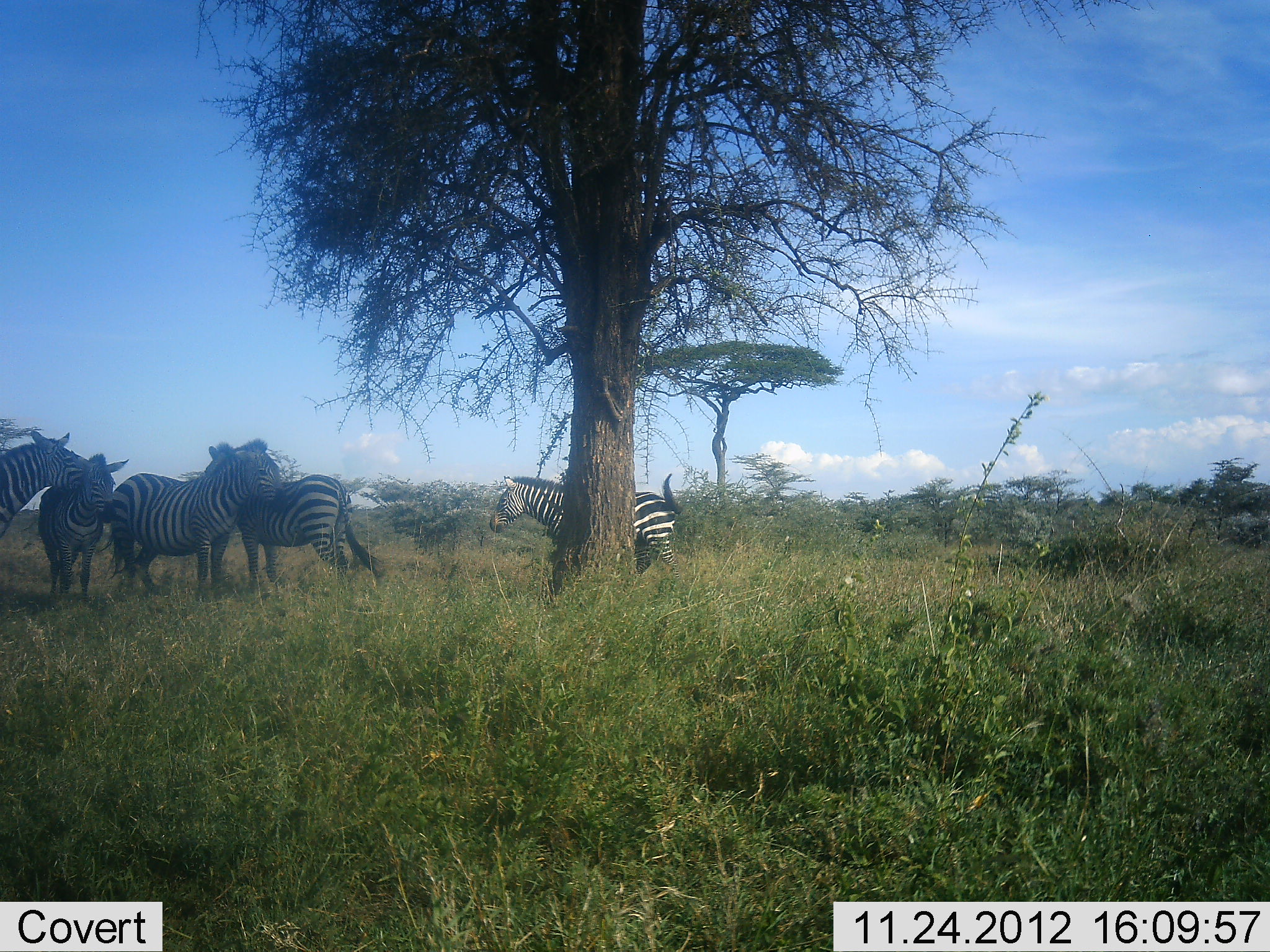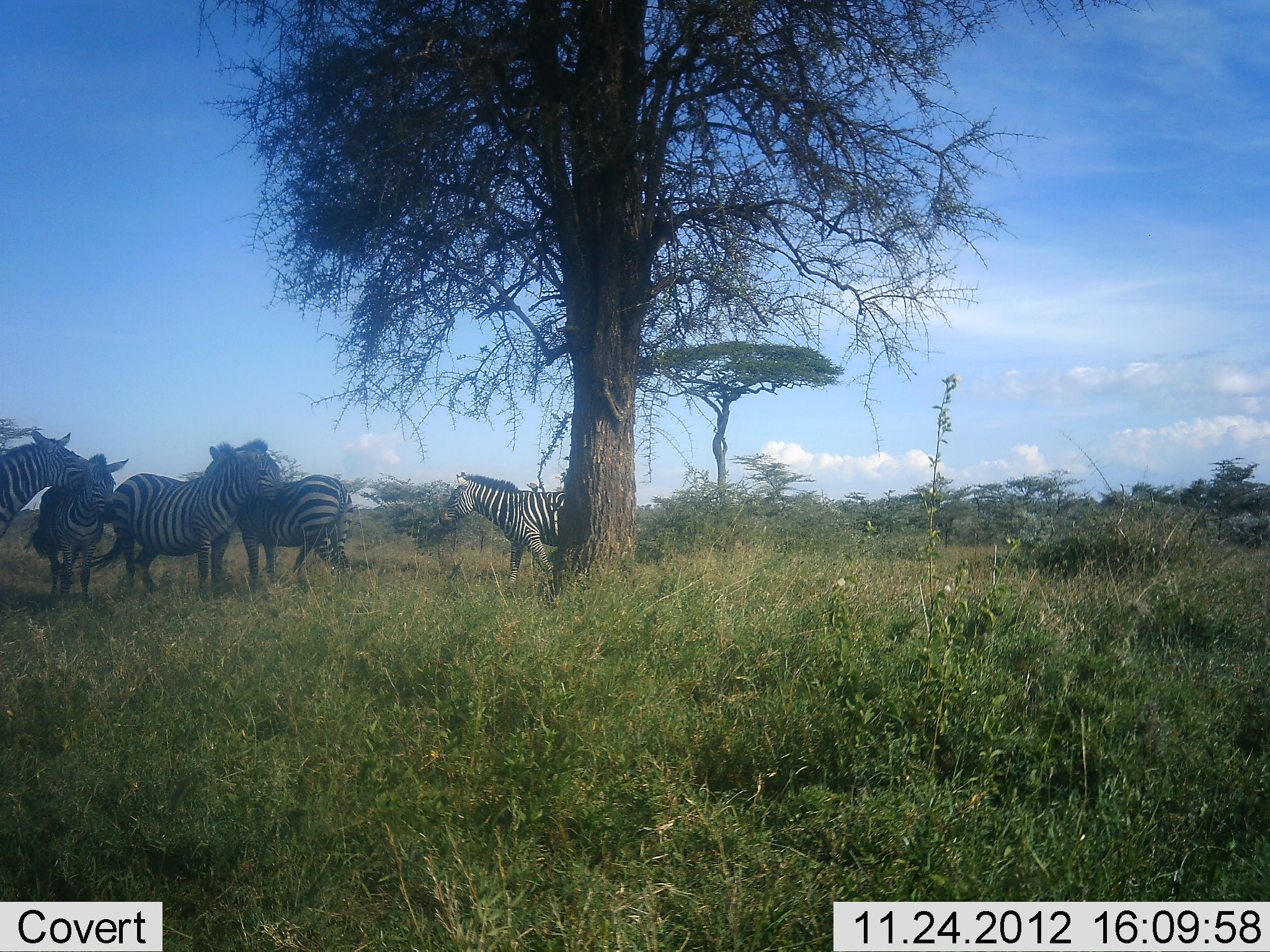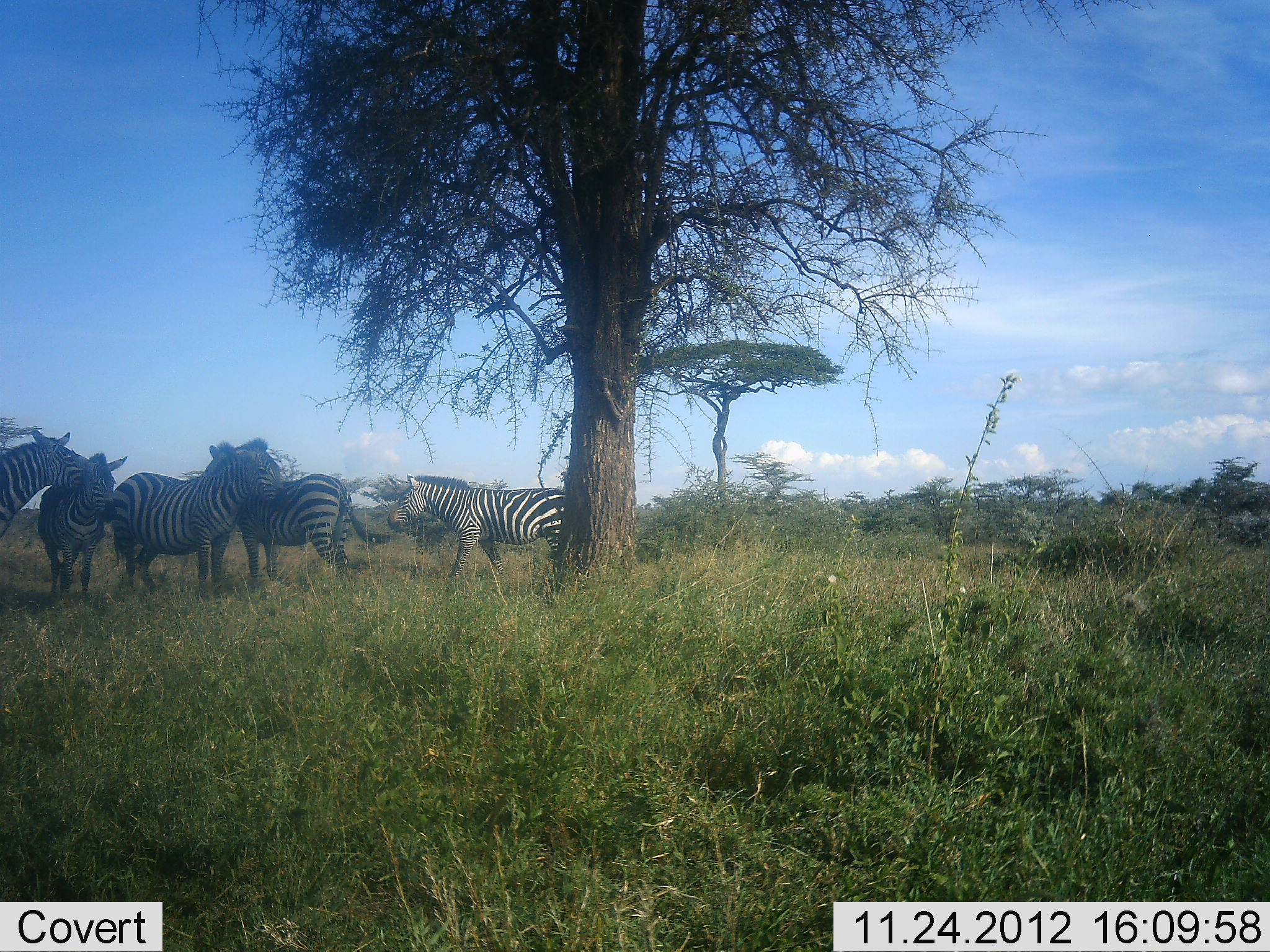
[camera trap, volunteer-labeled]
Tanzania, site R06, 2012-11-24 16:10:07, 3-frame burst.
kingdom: Animalia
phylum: Chordata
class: Mammalia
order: Perissodactyla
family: Equidae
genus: Equus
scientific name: Equus quagga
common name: plains zebra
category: zebra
Zebra (plains zebra) (Equus quagga), count 5. Behavior (volunteer vote fractions): standing 80%, resting 30%, moving 80%, interacting 20%. Young present (vote fraction): 0%. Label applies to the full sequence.